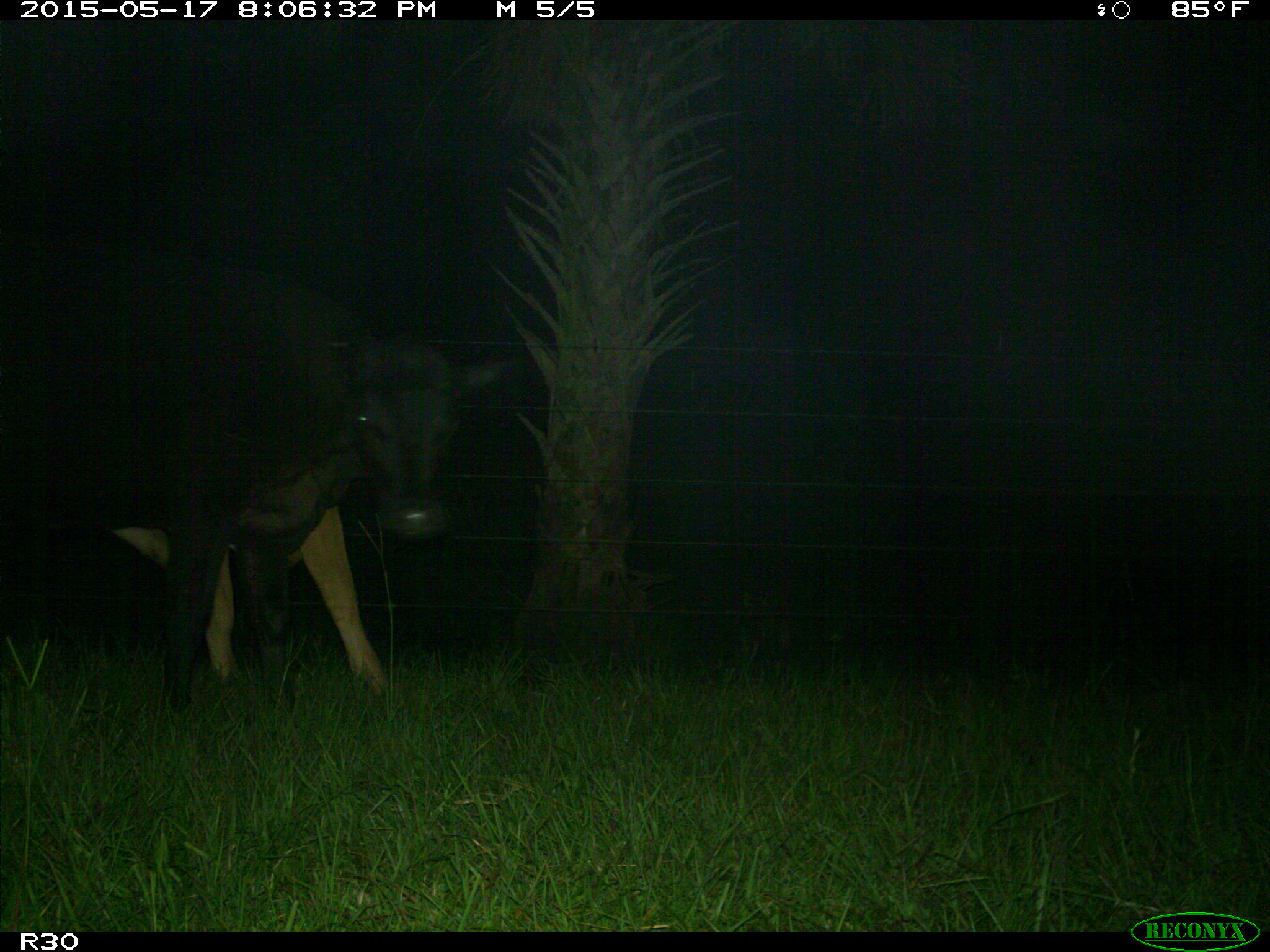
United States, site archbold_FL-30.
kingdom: Animalia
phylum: Chordata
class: Mammalia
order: Artiodactyla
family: Bovidae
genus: Bos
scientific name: Bos taurus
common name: domestic cow